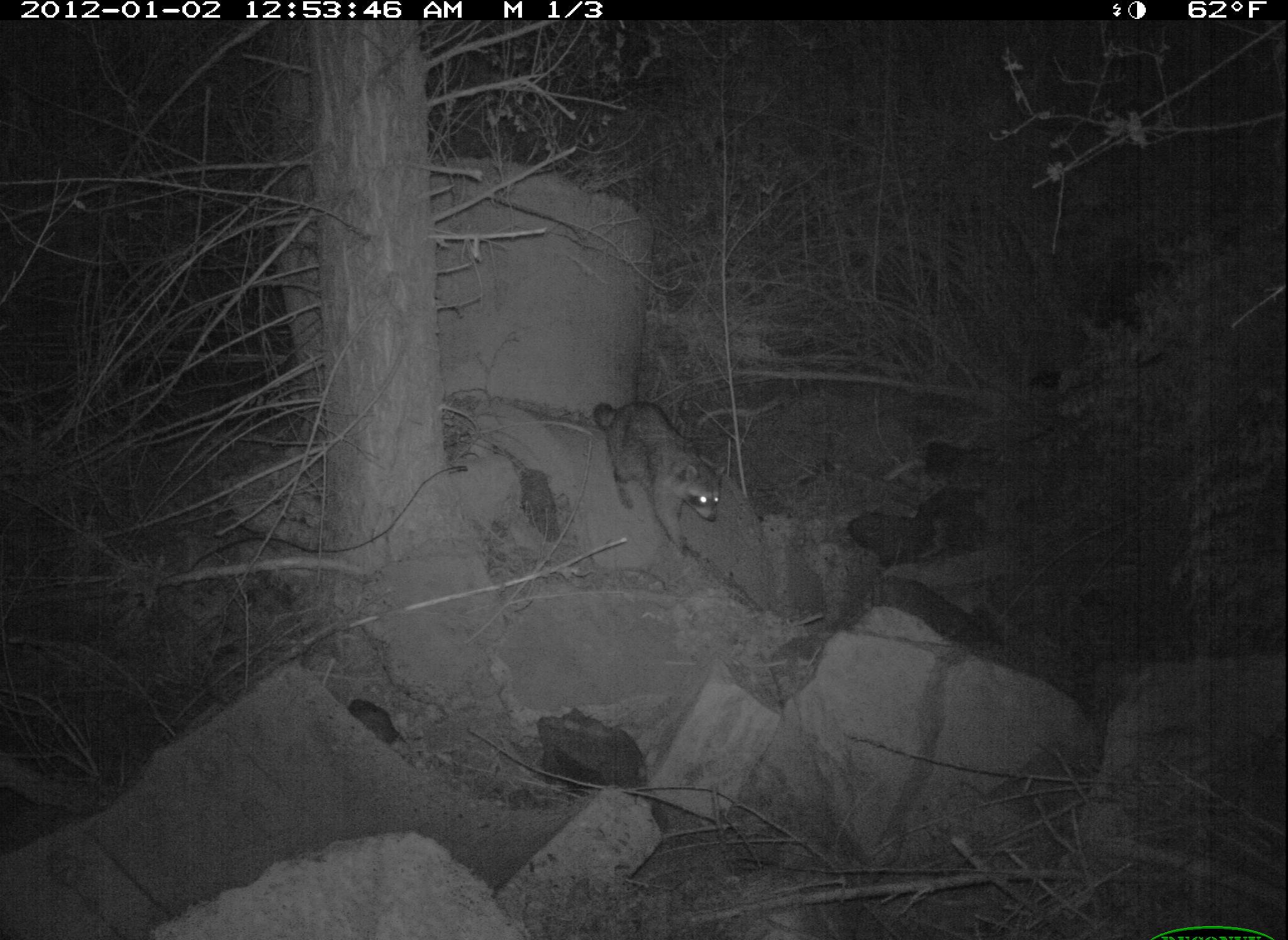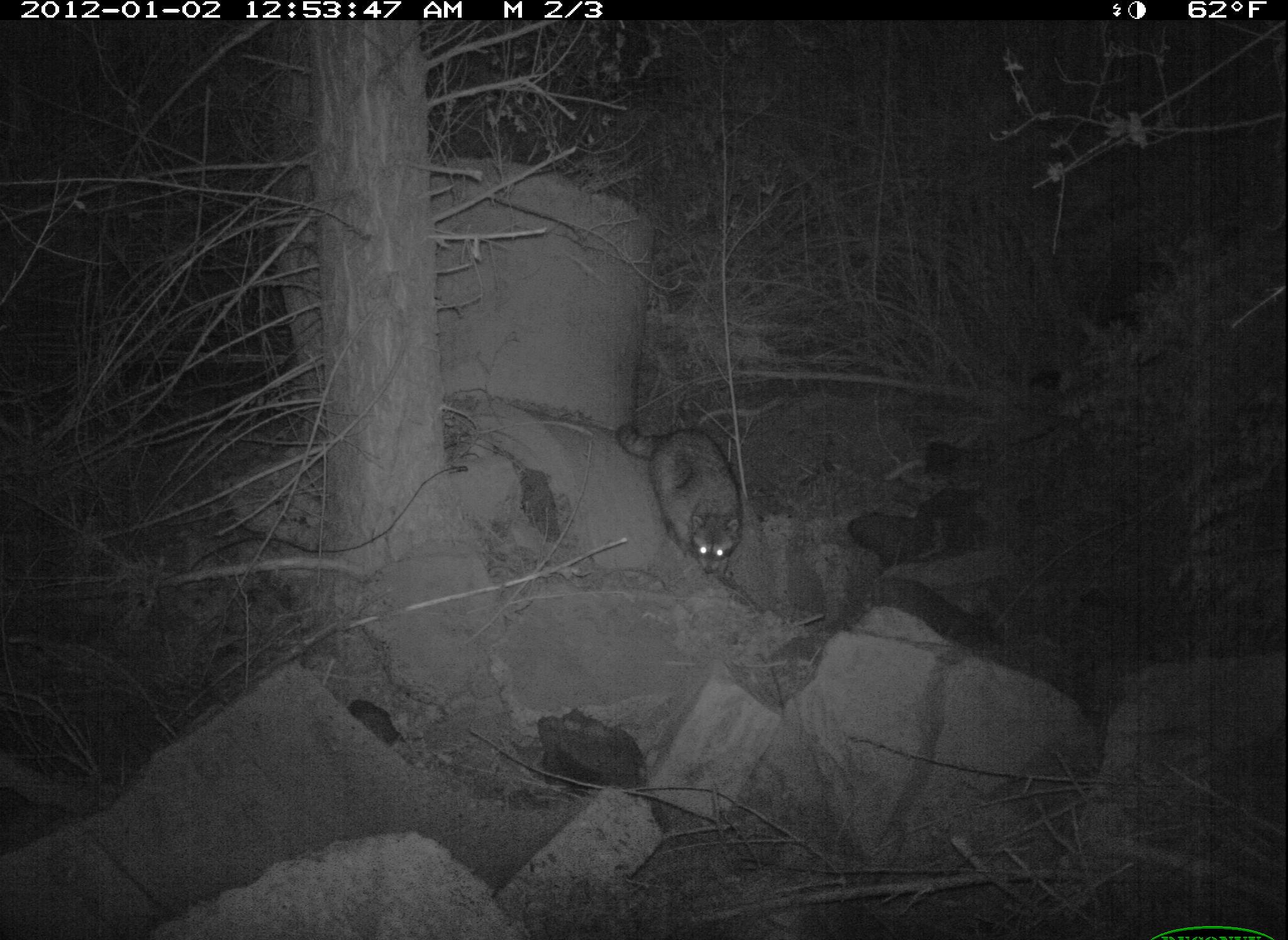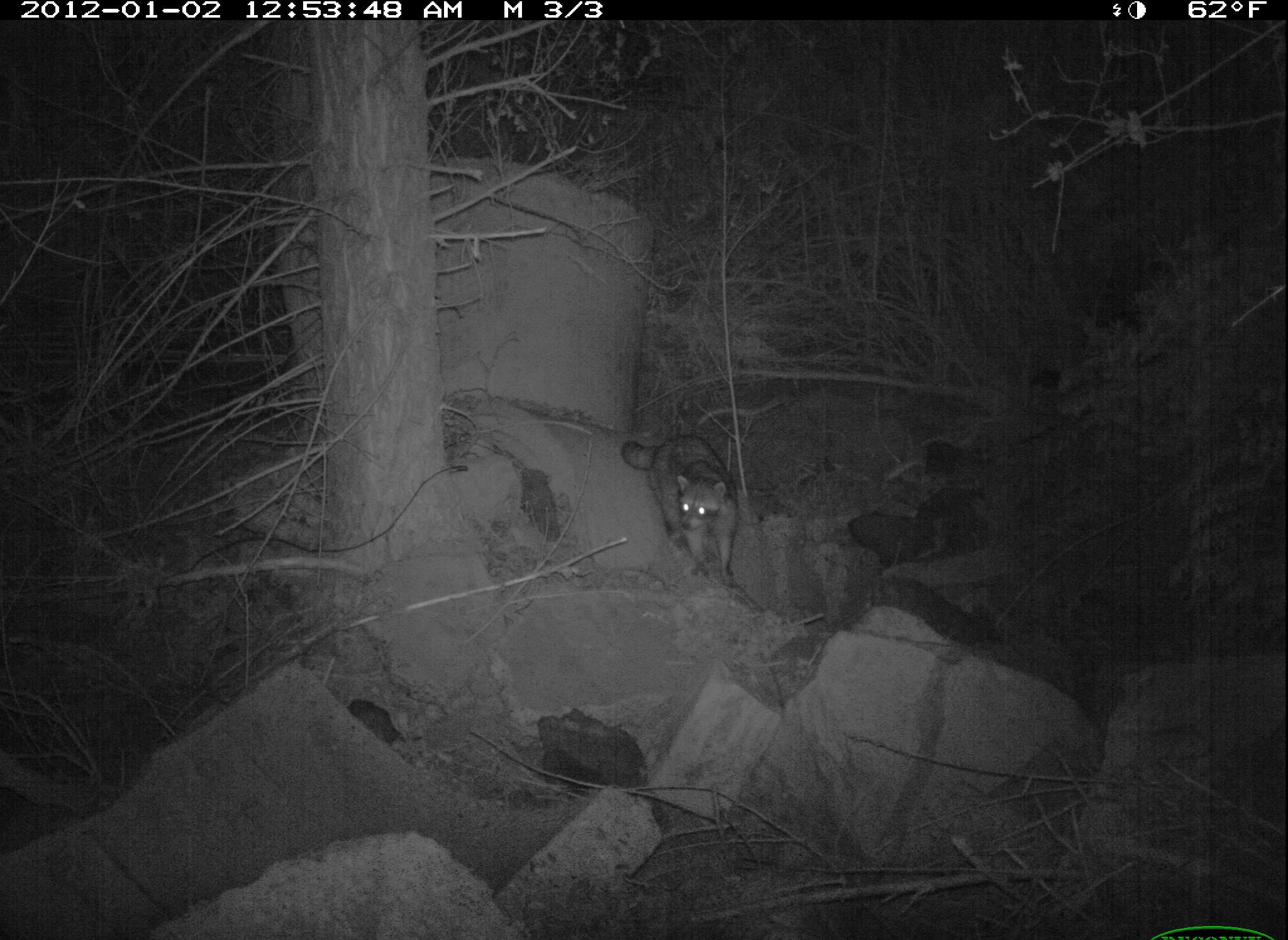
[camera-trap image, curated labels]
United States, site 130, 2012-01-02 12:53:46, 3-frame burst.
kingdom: Animalia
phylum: Chordata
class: Mammalia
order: Carnivora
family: Procyonidae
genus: Procyon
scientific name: Procyon lotor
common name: raccoon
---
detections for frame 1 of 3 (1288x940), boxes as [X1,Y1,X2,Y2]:
raccoon: [581,388,730,561]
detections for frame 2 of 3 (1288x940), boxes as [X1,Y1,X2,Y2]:
raccoon: [597,408,758,583]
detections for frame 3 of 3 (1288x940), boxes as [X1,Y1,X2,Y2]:
raccoon: [613,420,768,583]